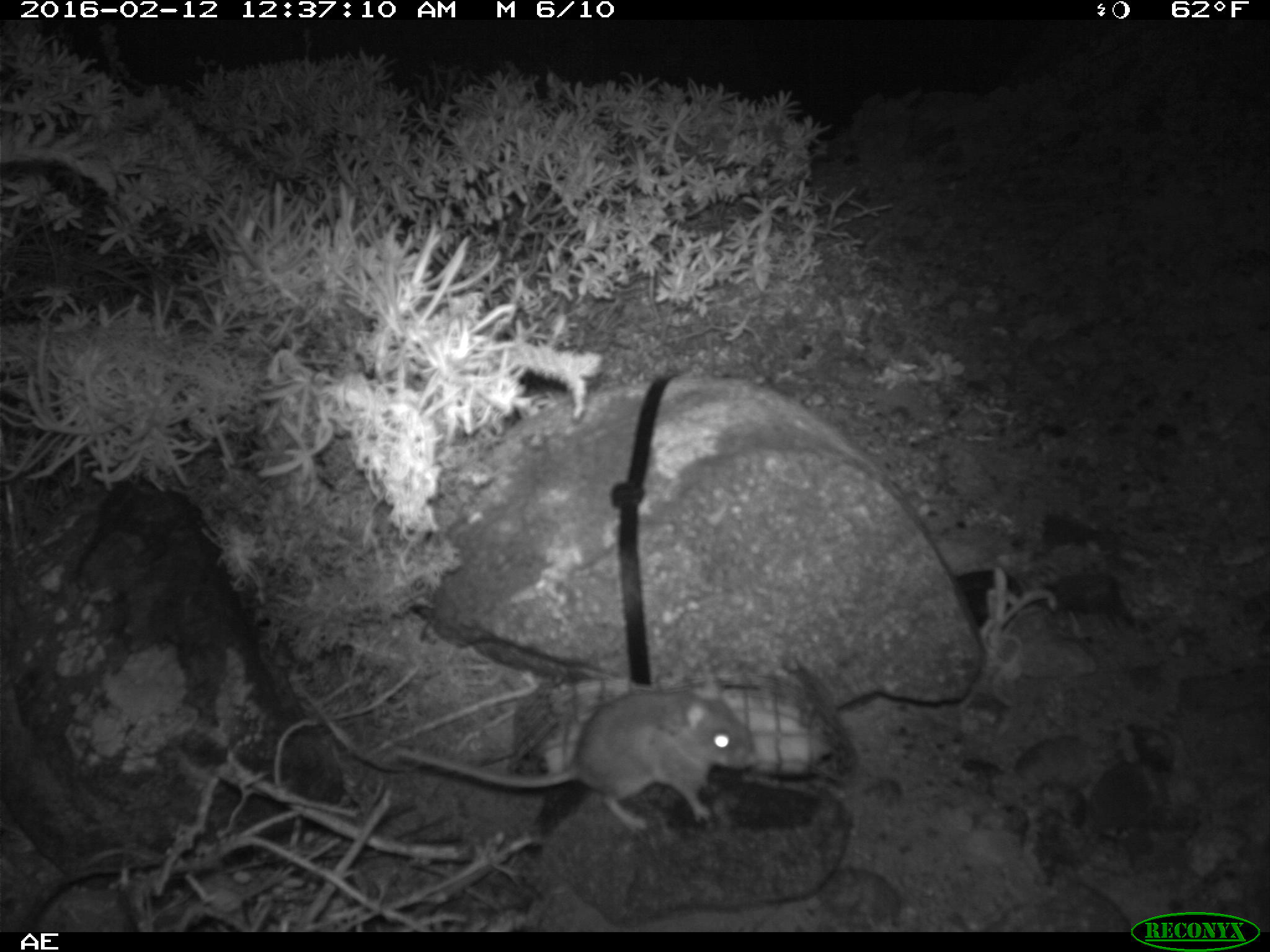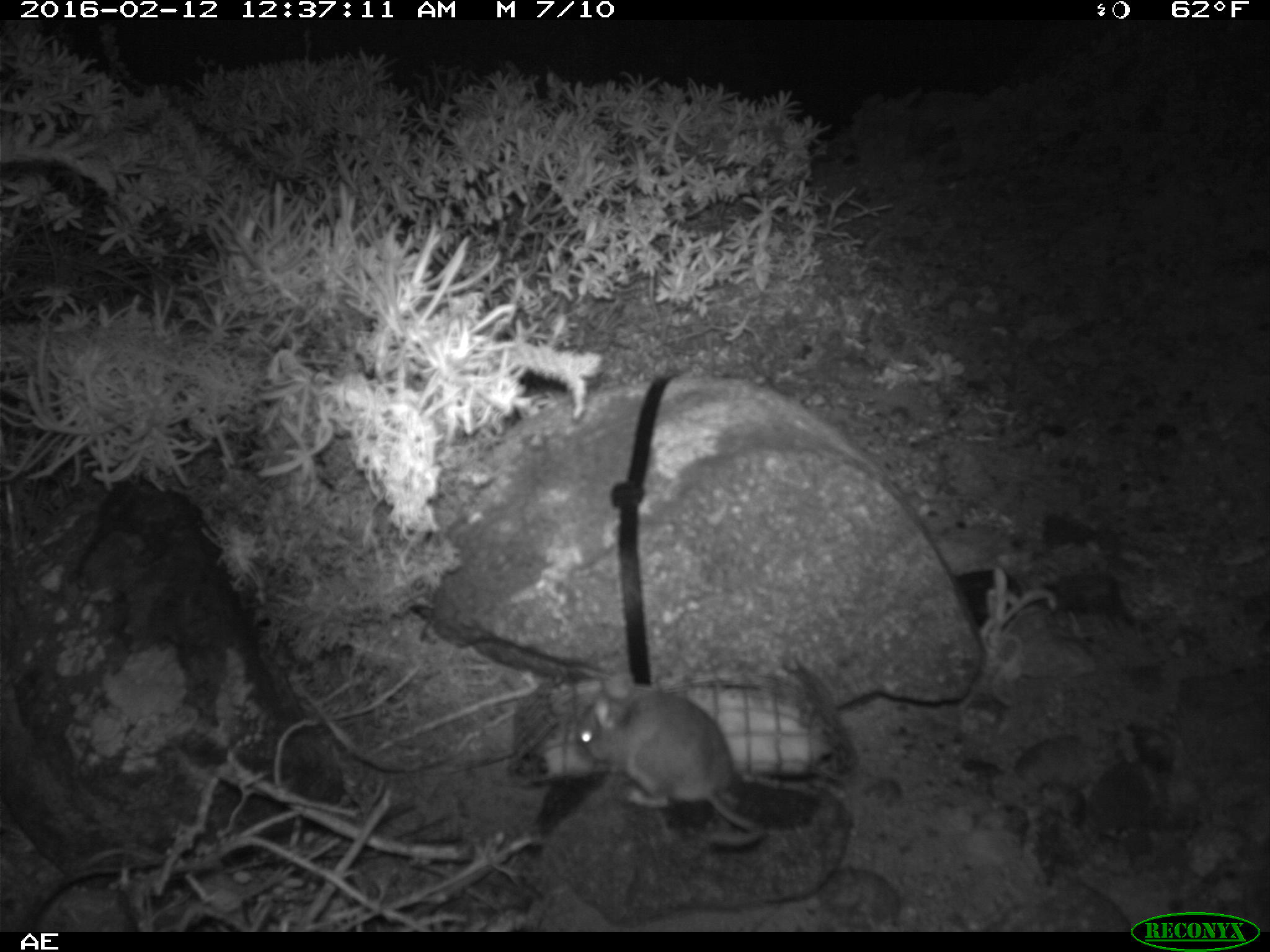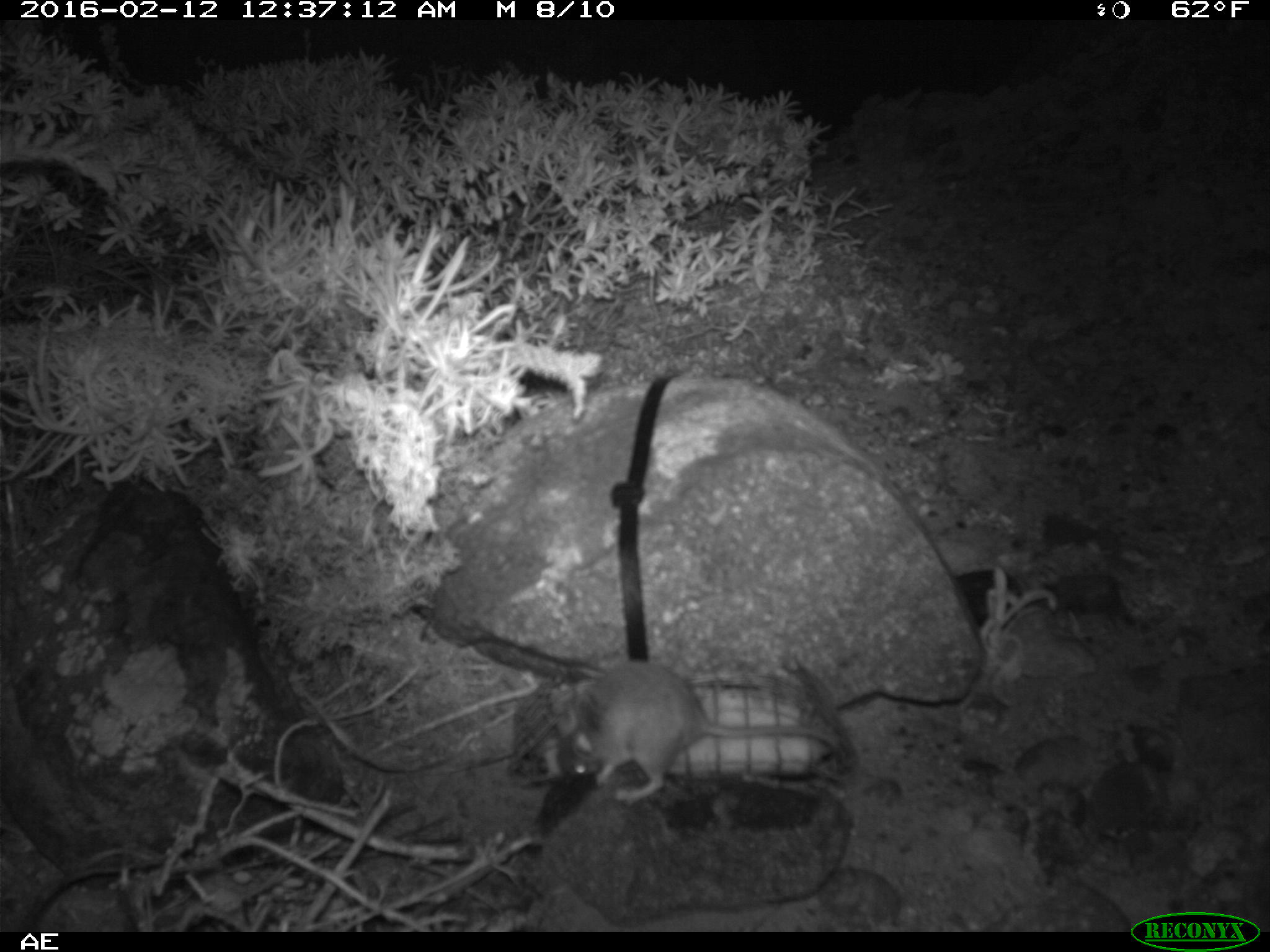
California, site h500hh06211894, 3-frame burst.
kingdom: Animalia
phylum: Chordata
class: Mammalia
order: Rodentia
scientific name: Rodentia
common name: rodent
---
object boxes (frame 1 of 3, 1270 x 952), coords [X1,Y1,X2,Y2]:
rodent: [391,661,760,837]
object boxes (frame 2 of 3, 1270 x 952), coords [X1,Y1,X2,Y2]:
rodent: [571,671,769,845]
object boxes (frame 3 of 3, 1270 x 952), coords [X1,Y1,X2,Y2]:
rodent: [548,660,846,803]